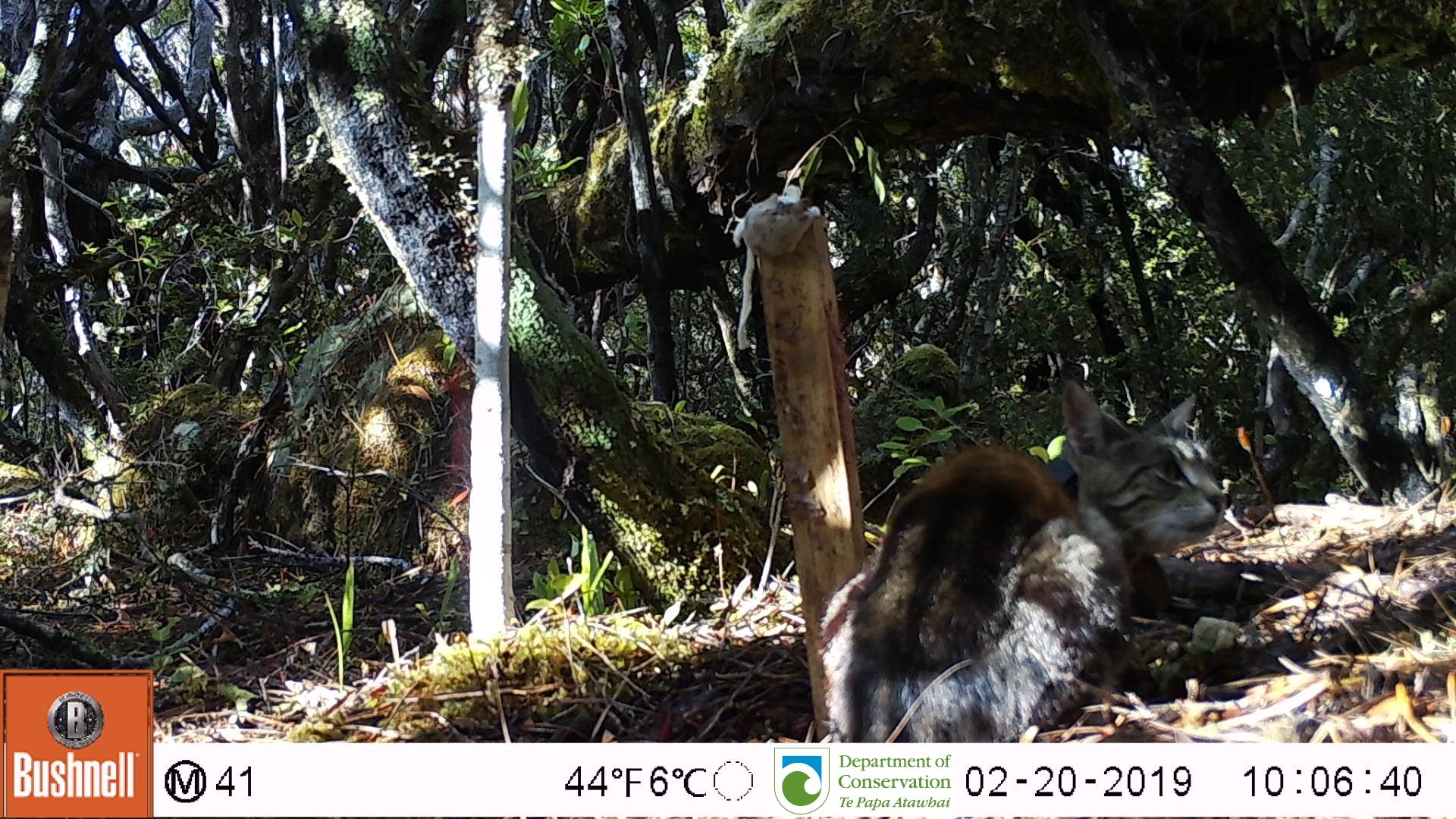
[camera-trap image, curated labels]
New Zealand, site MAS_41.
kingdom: Animalia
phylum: Chordata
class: Mammalia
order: Carnivora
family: Felidae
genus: Felis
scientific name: Felis catus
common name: domestic cat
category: cat